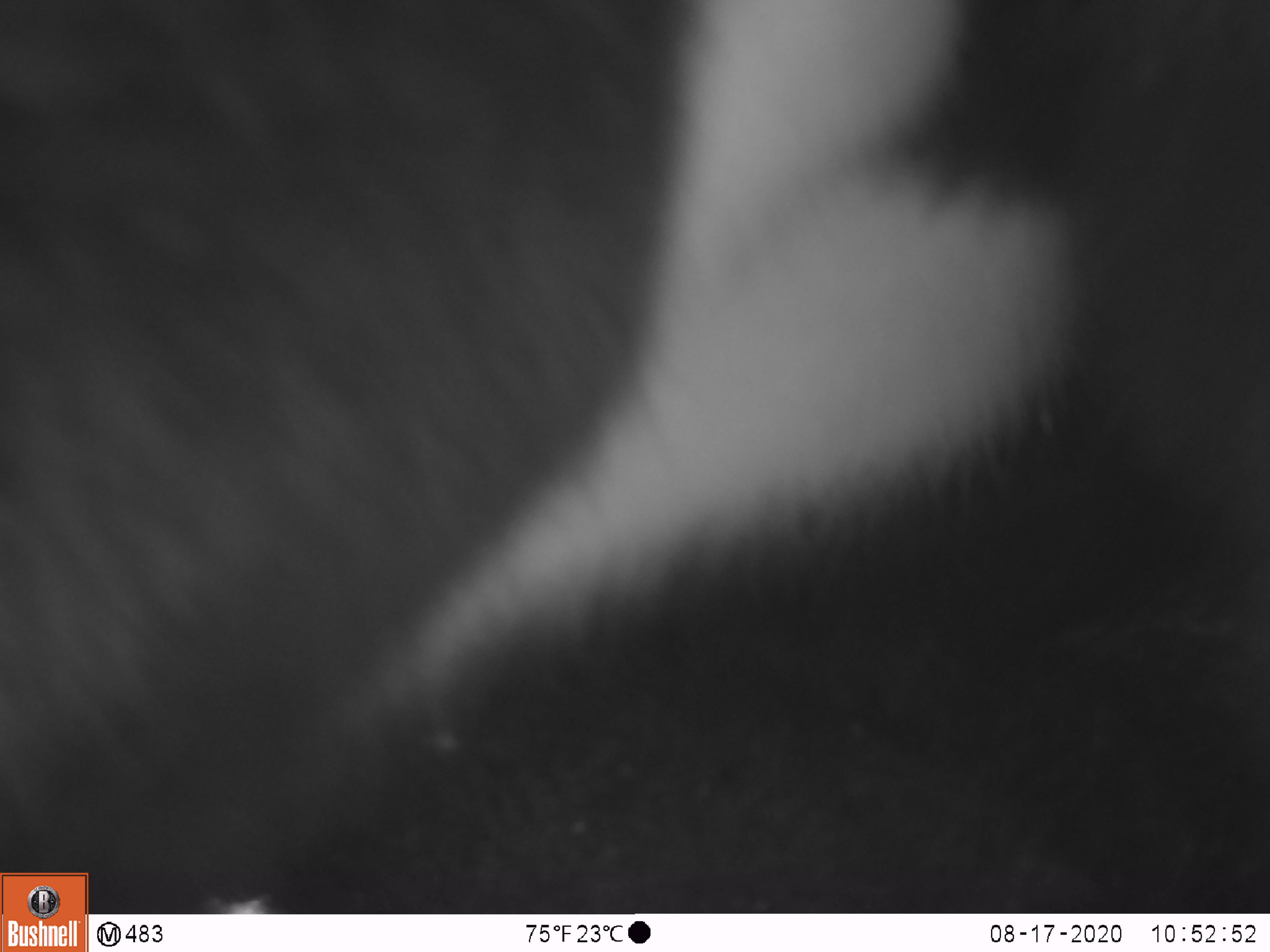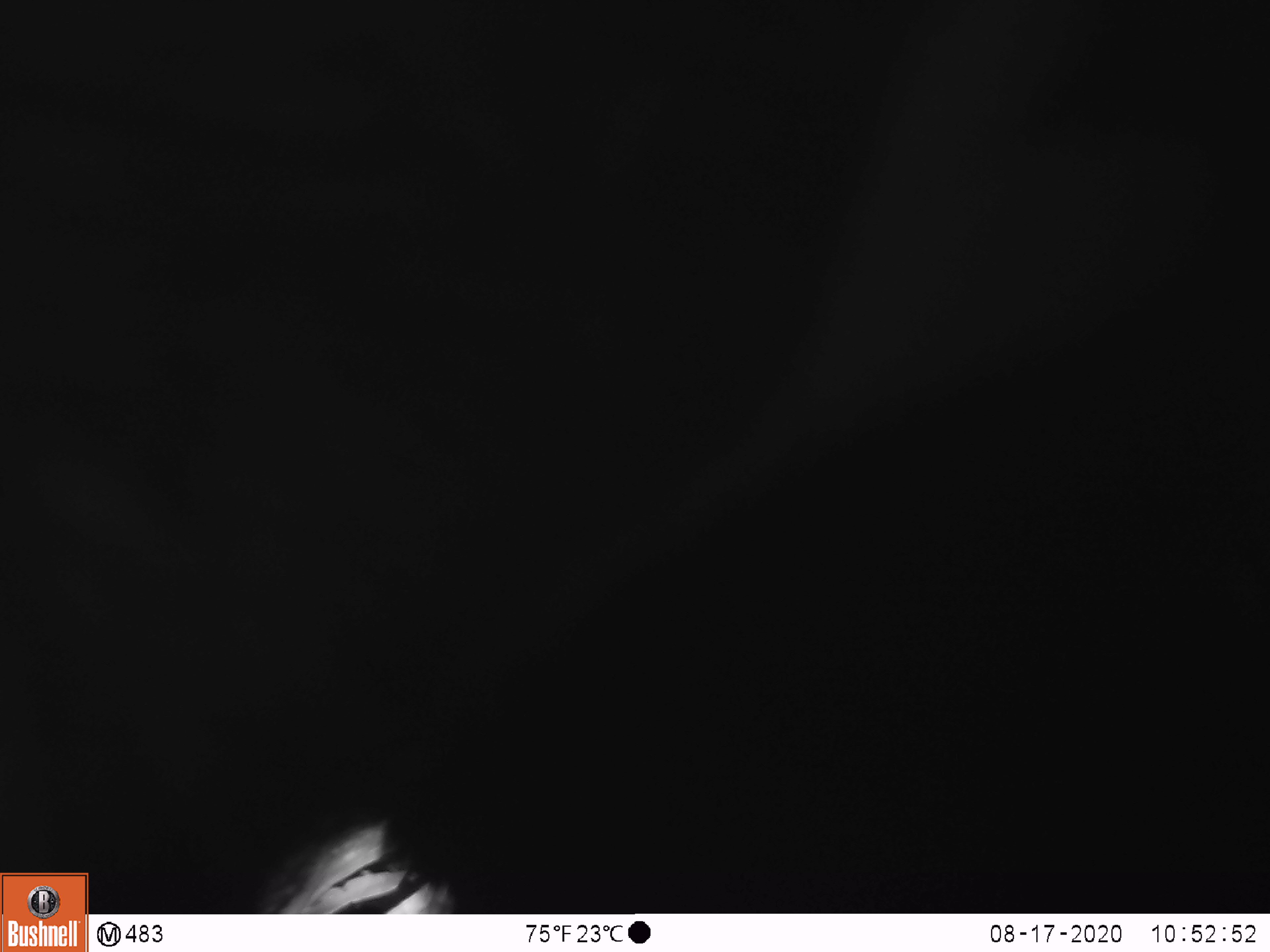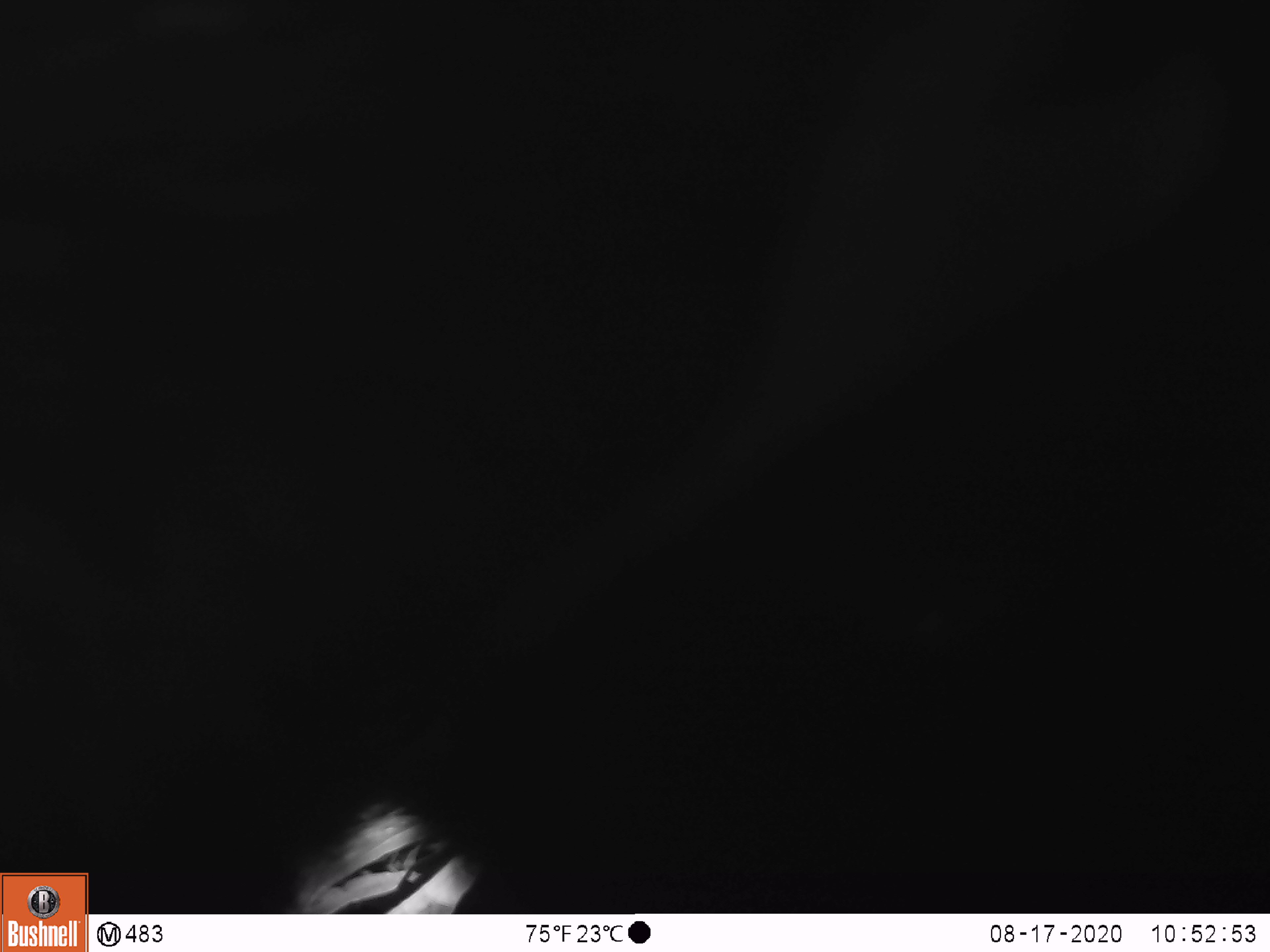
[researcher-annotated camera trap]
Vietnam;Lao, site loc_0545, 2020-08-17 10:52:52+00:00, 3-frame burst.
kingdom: Animalia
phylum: Chordata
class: Mammalia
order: Carnivora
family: Ursidae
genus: Ursus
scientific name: Ursus thibetanus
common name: asian black bear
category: asiatic black bear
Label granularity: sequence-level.